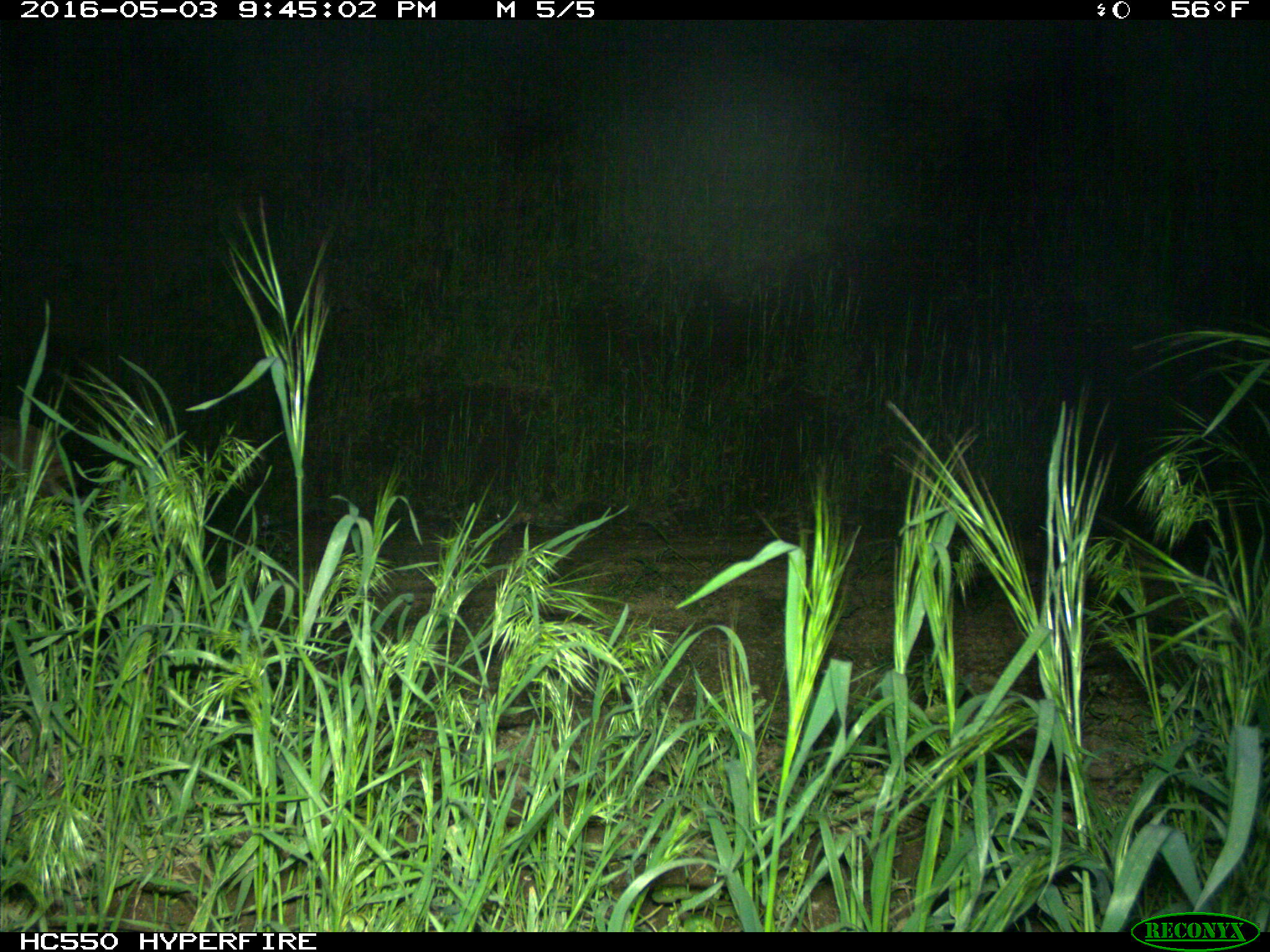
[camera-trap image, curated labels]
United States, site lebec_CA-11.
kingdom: Animalia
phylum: Chordata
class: Mammalia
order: Carnivora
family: Felidae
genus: Lynx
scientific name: Lynx rufus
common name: bobcat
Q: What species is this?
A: Lynx rufus (bobcat).